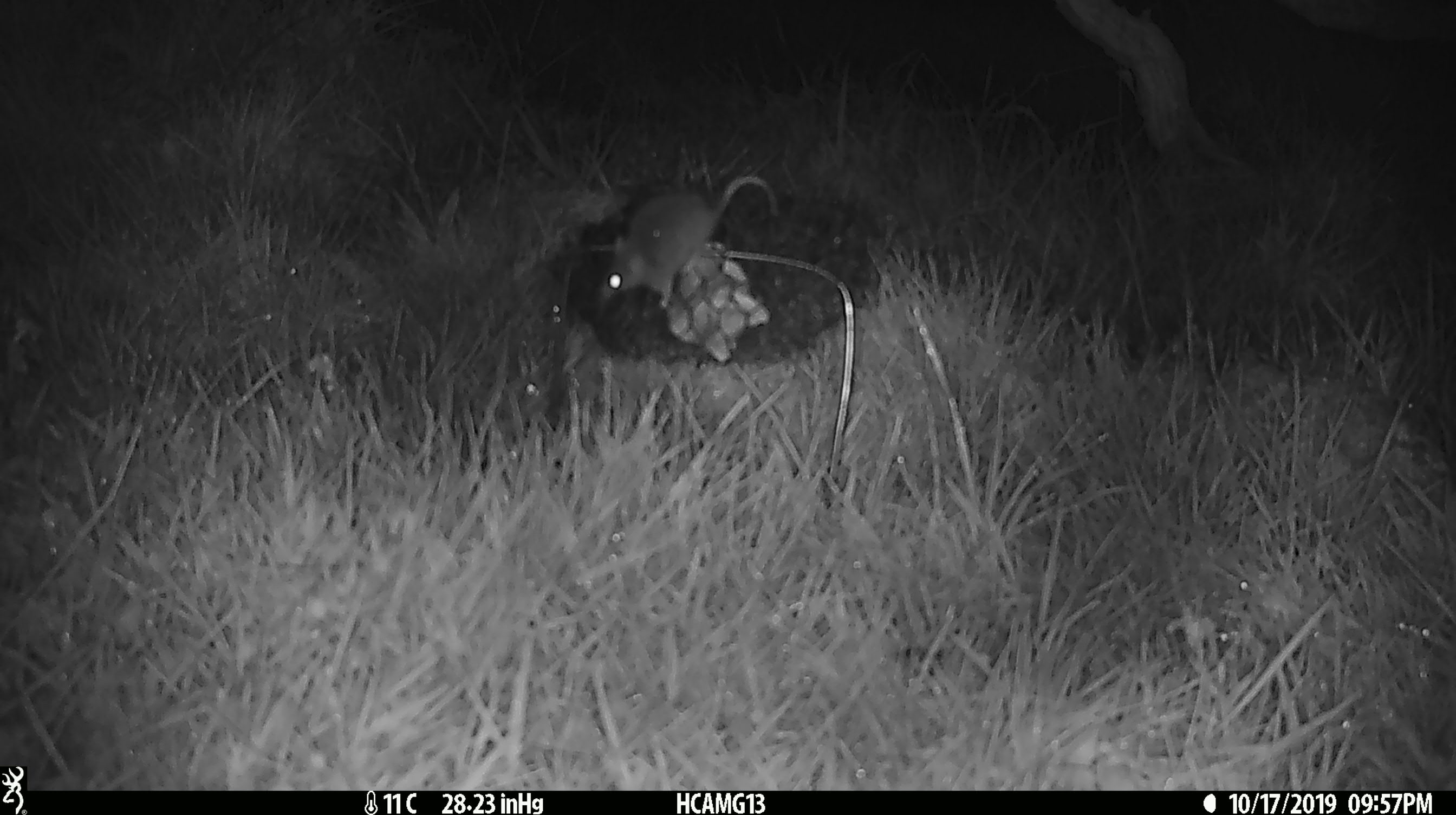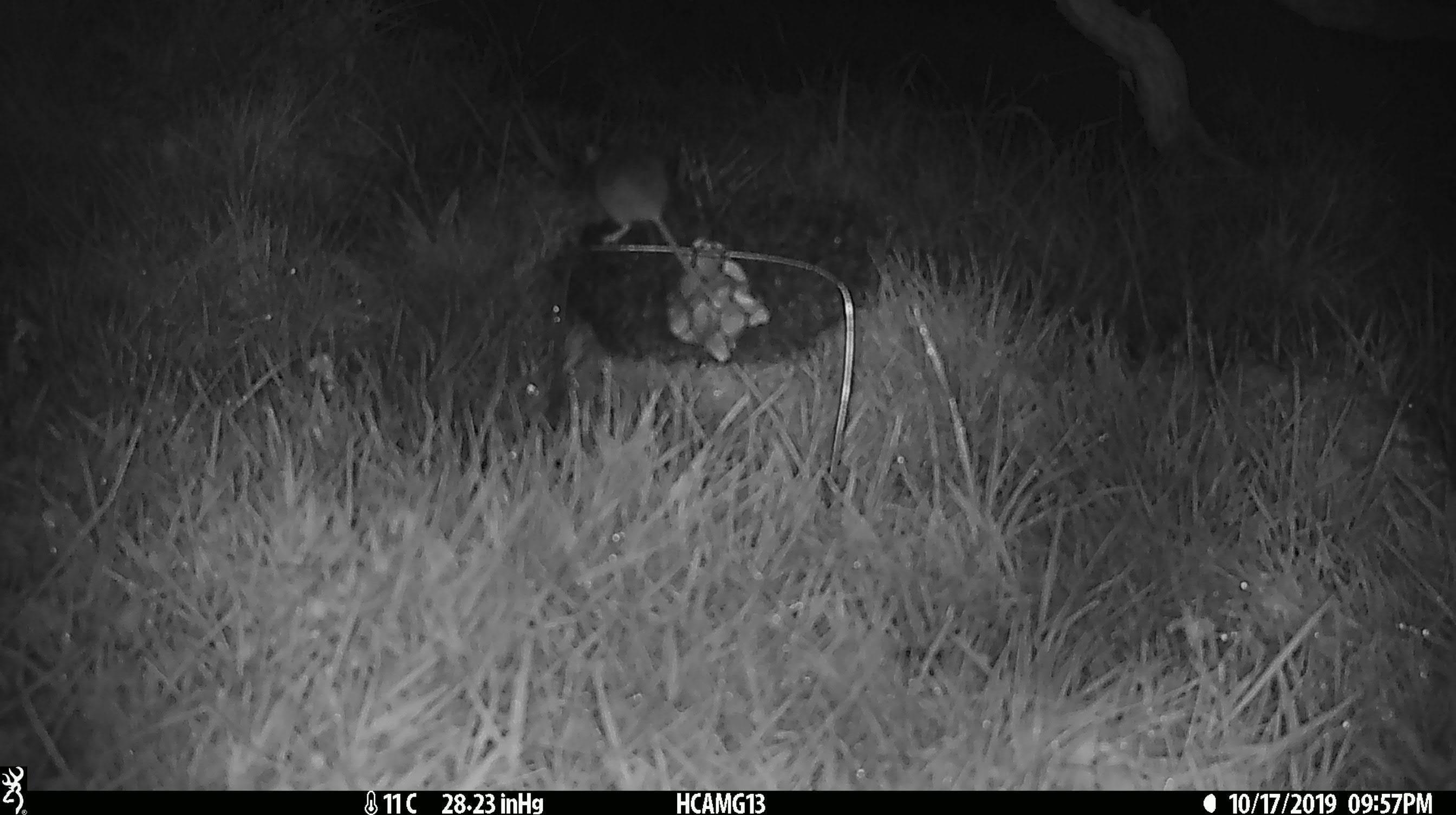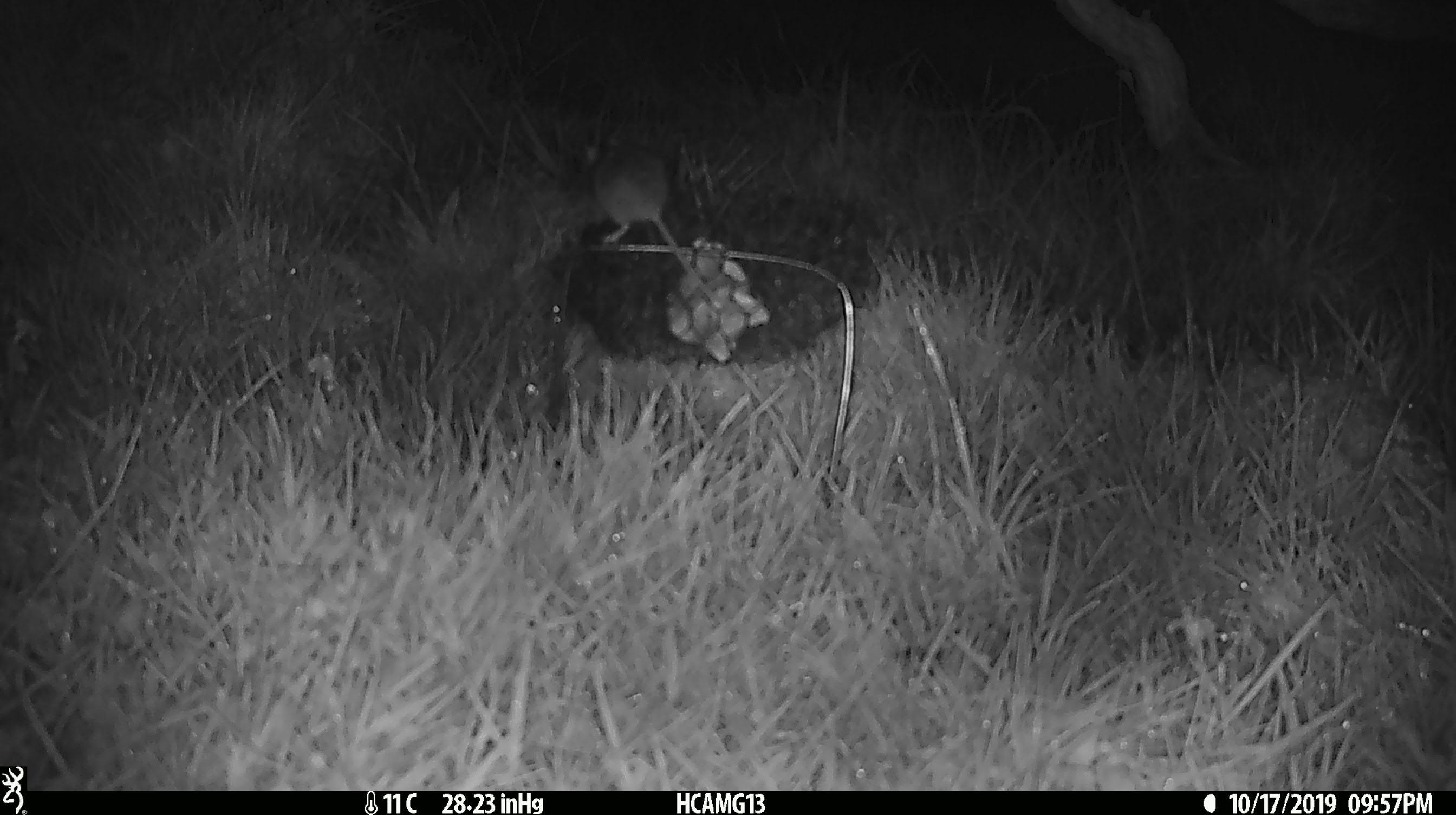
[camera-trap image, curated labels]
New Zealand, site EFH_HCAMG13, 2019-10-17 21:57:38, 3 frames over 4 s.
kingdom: Animalia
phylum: Chordata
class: Mammalia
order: Rodentia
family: Muridae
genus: Mus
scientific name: Mus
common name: mouse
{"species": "mouse (Mus)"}